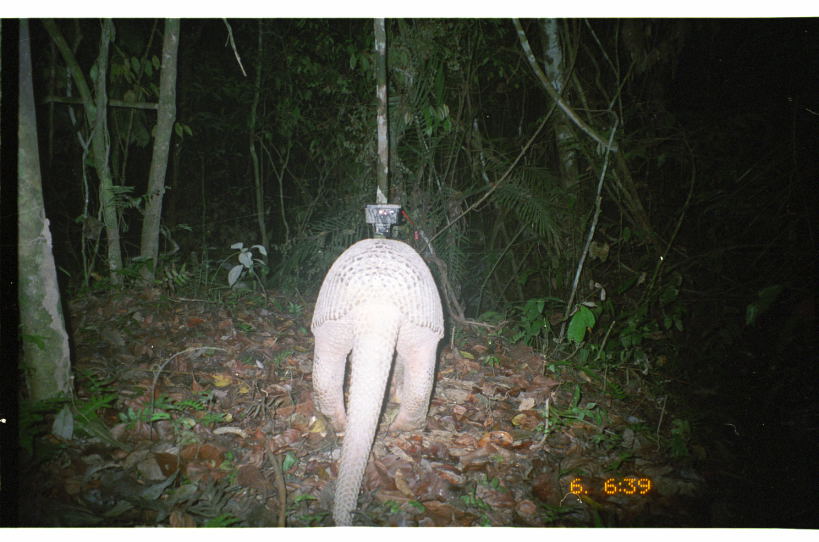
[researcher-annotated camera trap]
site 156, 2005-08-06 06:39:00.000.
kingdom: Animalia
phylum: Chordata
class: Mammalia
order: Cingulata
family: Chlamyphoridae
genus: Priodontes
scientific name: Priodontes maximus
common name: giant armadillo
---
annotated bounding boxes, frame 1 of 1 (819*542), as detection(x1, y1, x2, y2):
priodontes maximus: detection(310, 238, 444, 526)